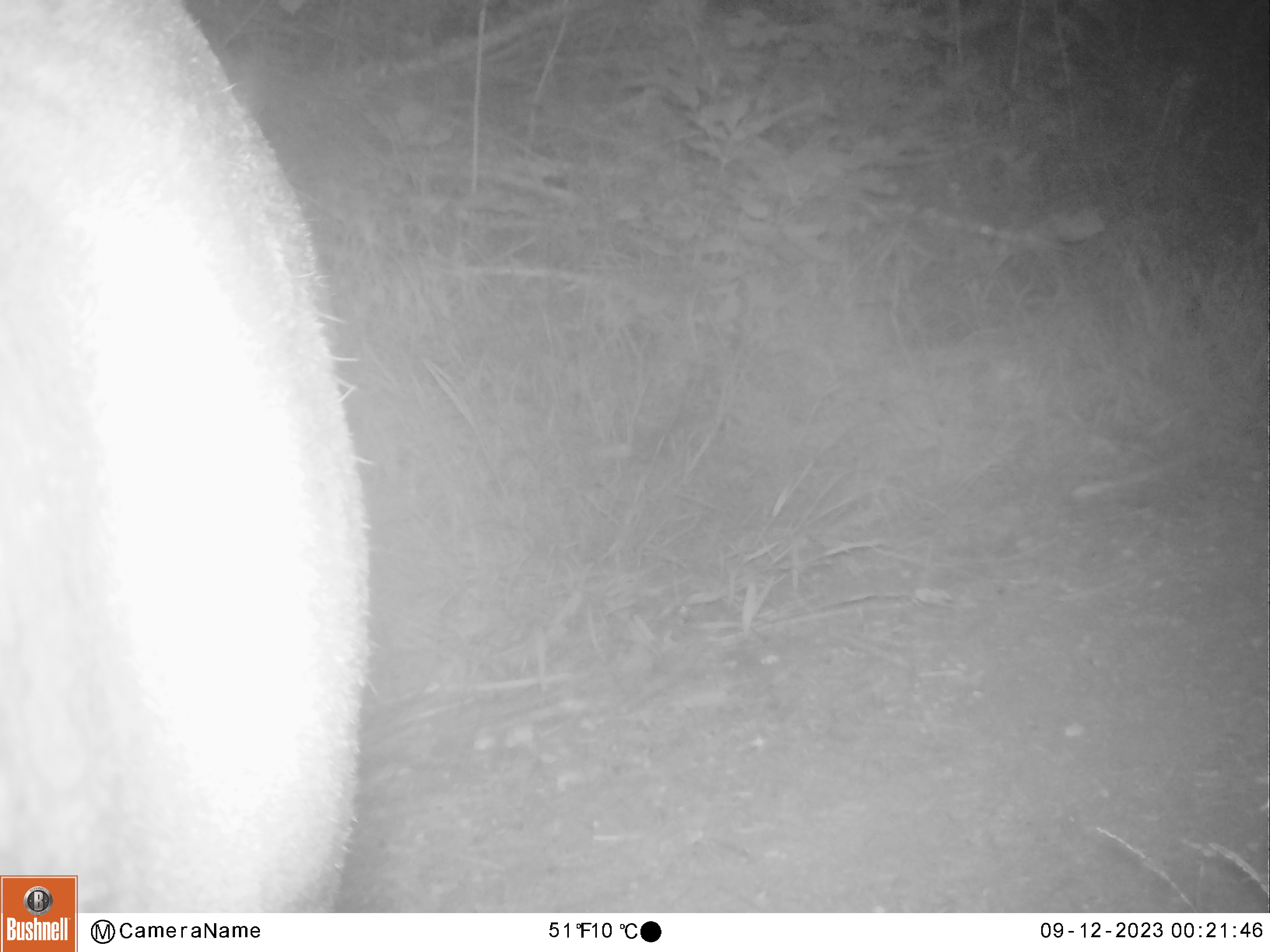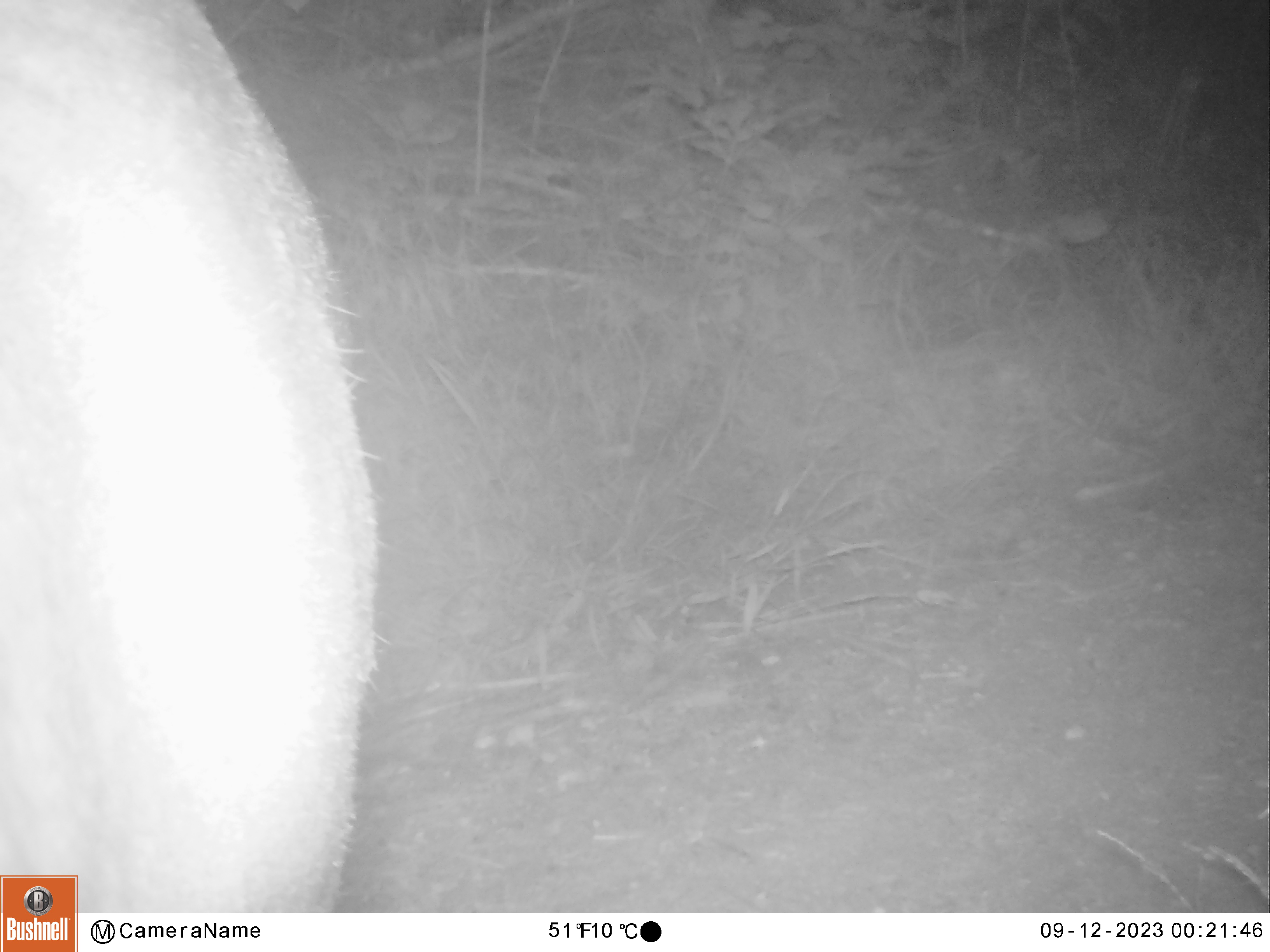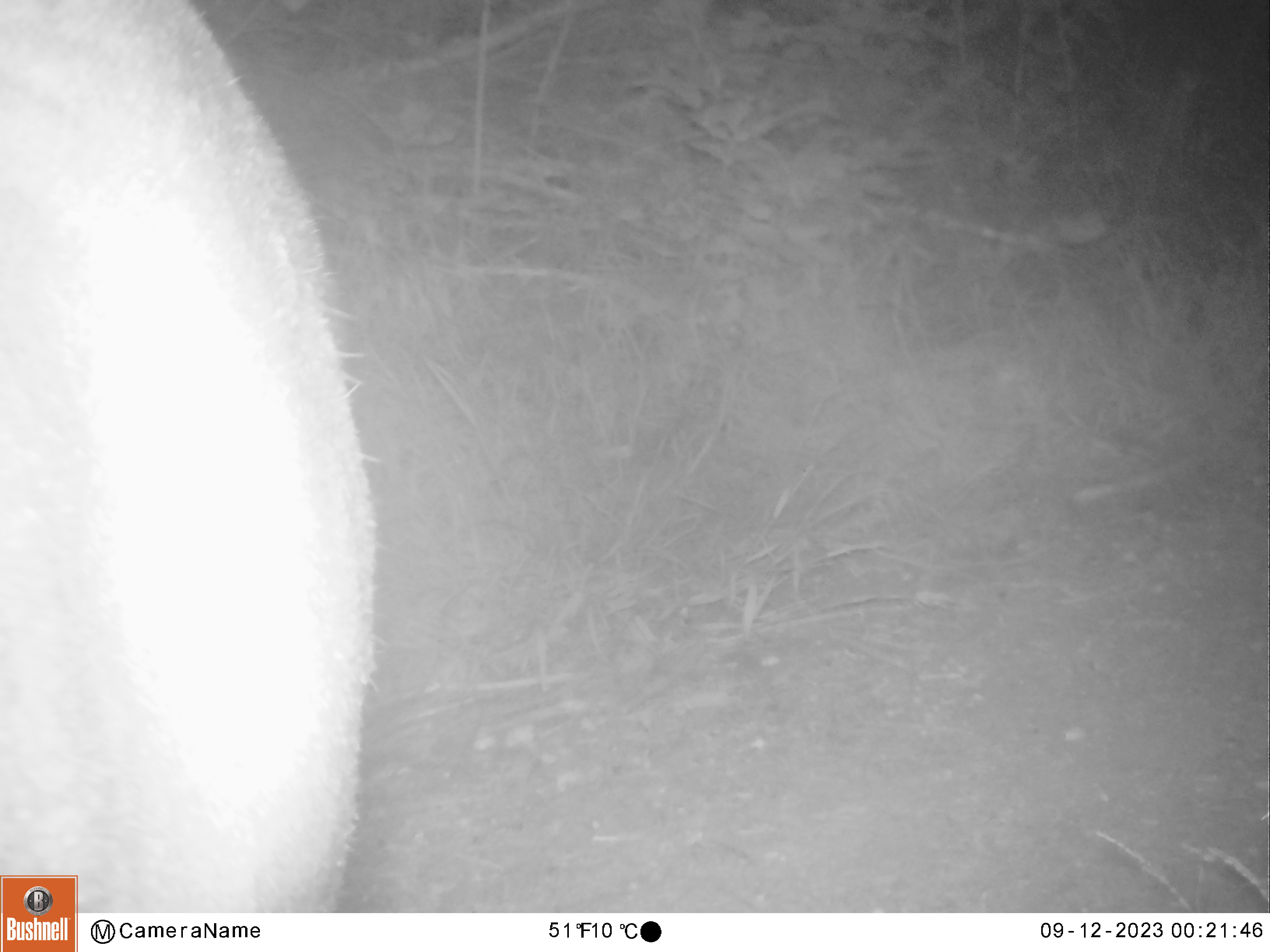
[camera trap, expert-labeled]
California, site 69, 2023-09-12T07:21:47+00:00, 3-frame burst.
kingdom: Animalia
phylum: Chordata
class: Mammalia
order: Artiodactyla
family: Cervidae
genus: Odocoileus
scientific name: Odocoileus hemionus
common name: mule deer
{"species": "mule deer (Odocoileus hemionus)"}